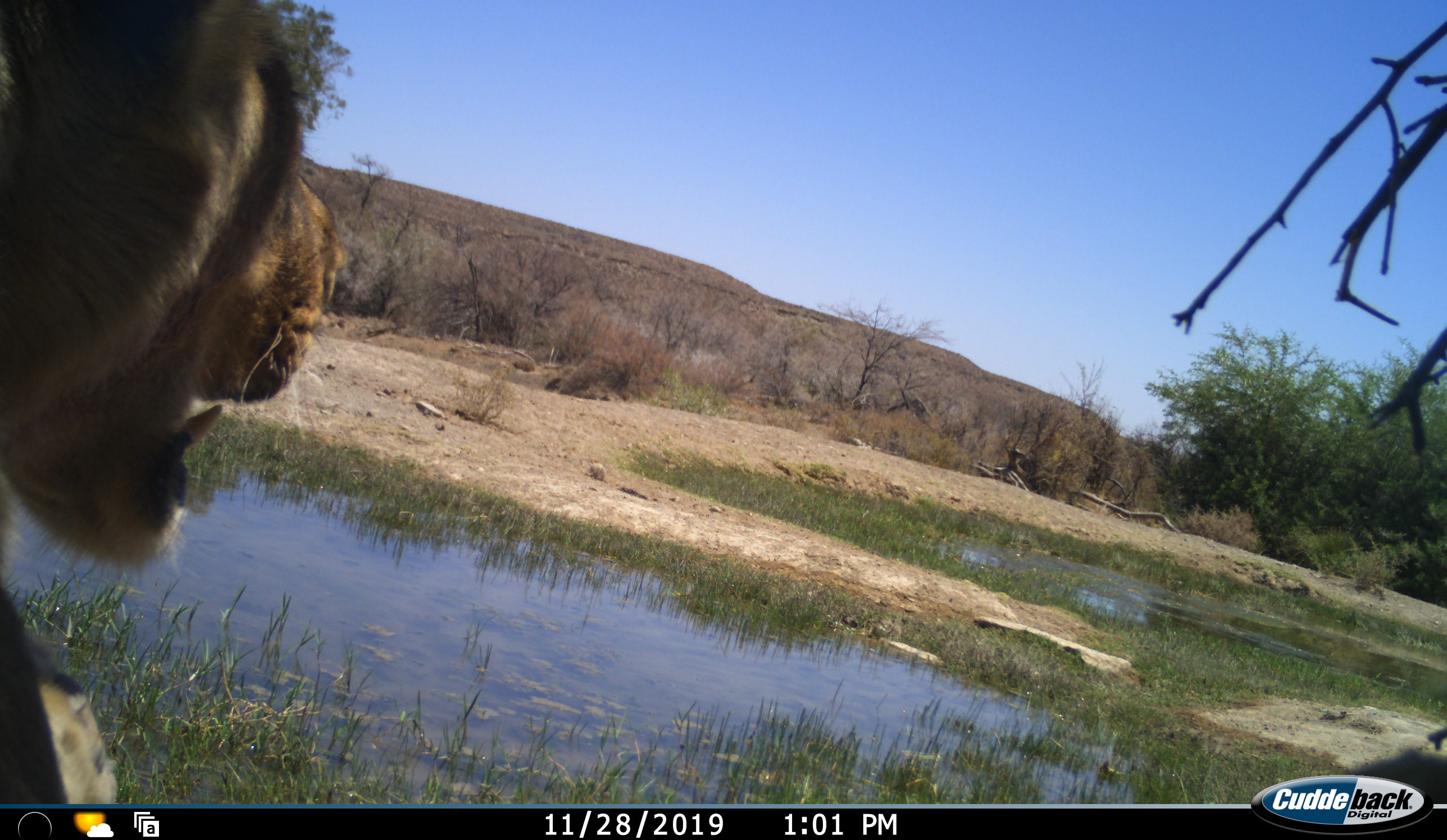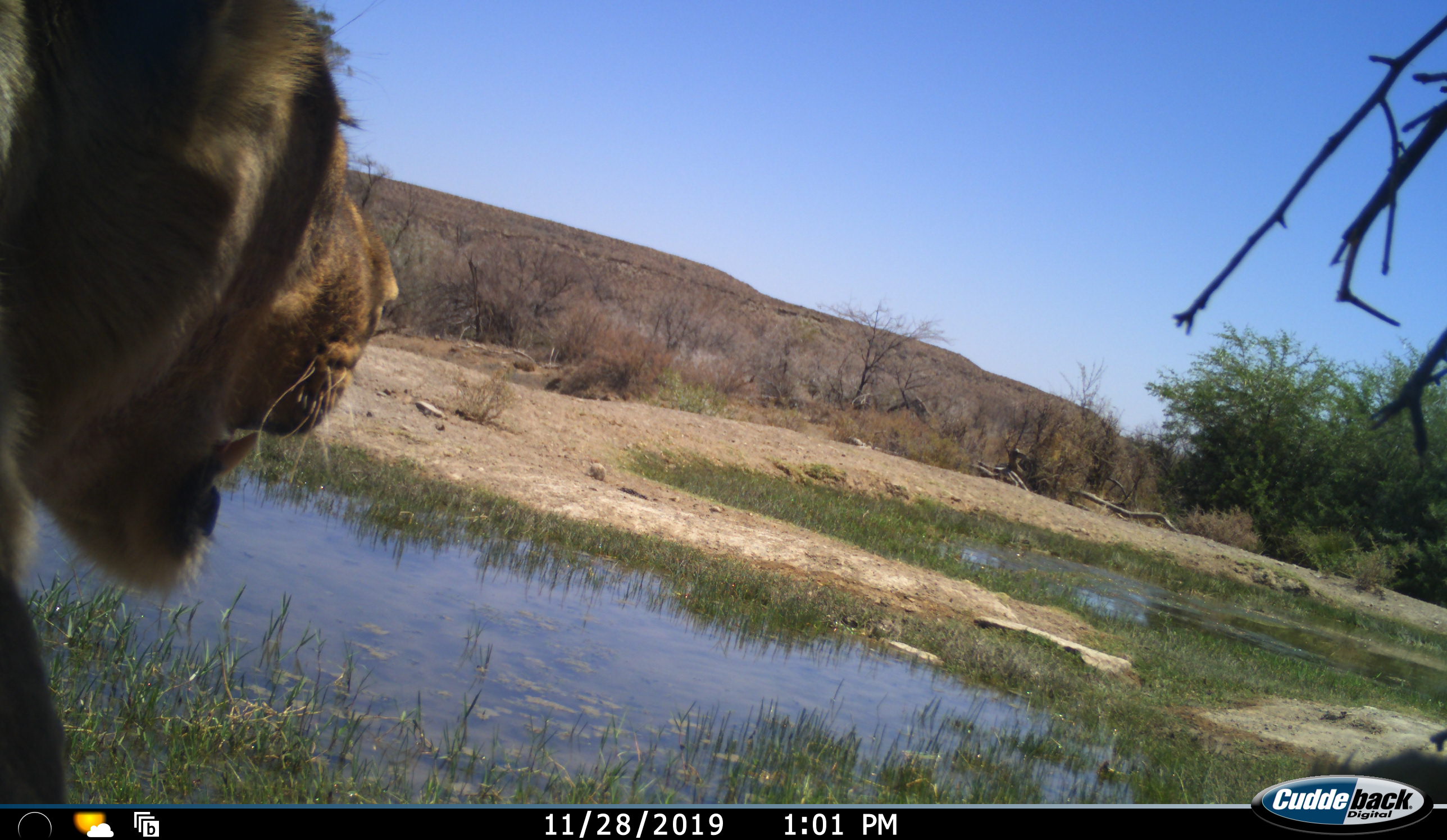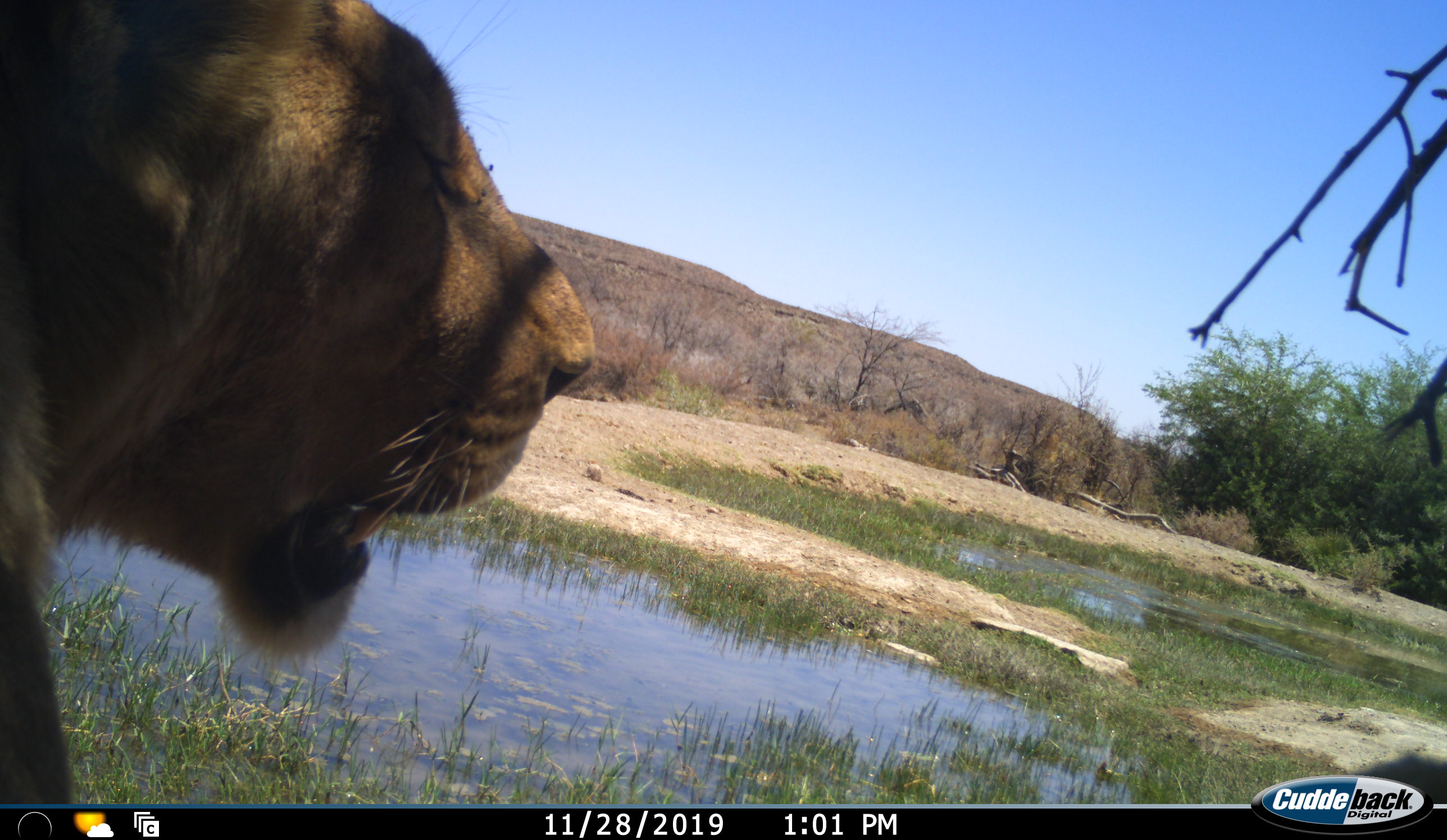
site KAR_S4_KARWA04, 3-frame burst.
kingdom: Animalia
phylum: Chordata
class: Mammalia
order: Carnivora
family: Felidae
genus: Panthera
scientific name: Panthera leo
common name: lion female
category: lionfemale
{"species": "lionfemale (lion female) (Panthera leo)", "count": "1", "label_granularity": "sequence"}